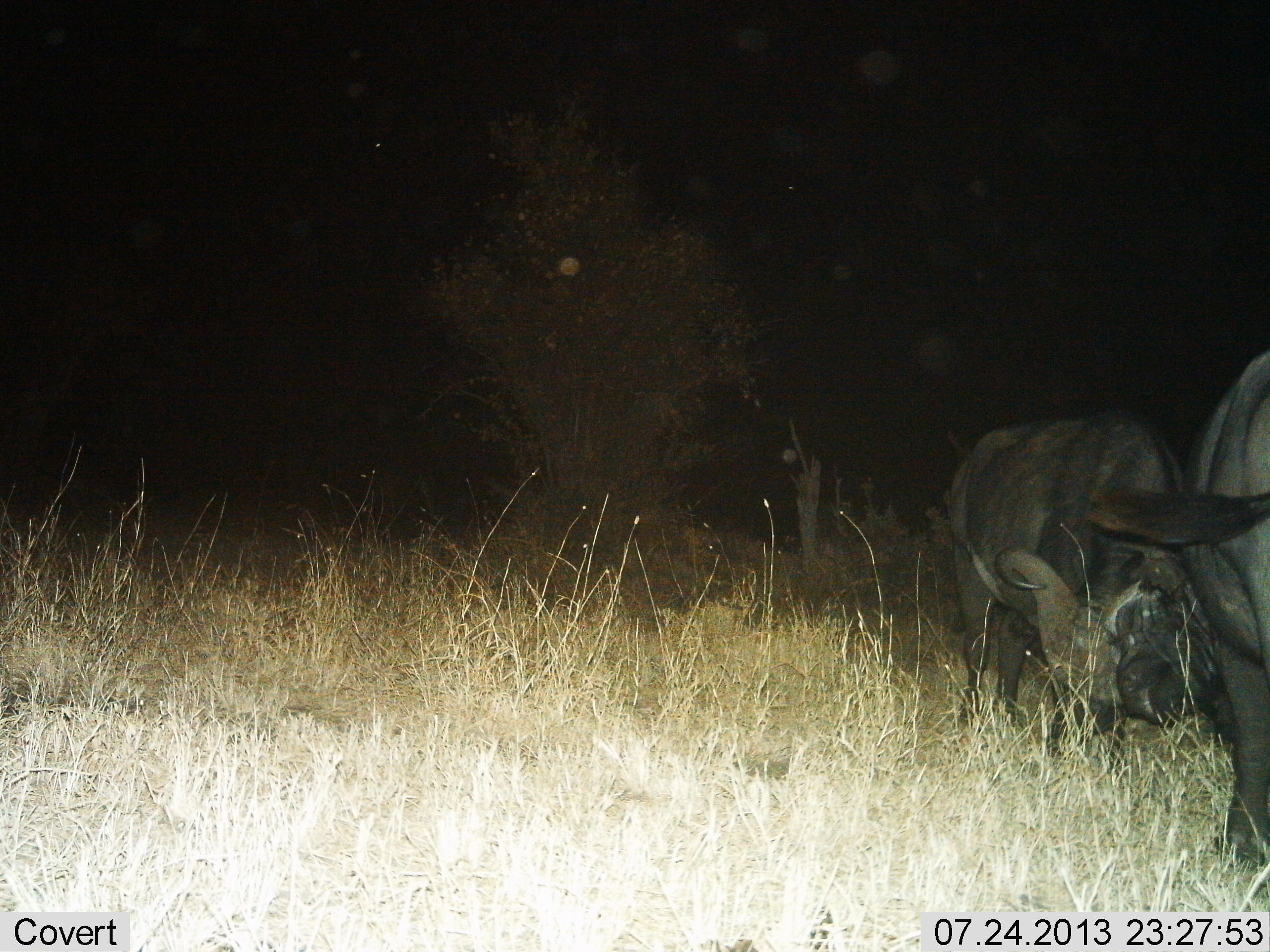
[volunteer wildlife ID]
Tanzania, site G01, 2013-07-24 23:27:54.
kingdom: Animalia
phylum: Chordata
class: Mammalia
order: Artiodactyla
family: Bovidae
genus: Syncerus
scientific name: Syncerus caffer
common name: cape buffalo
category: buffalo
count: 2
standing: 20%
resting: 0%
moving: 20%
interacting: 50%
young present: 0%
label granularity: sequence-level